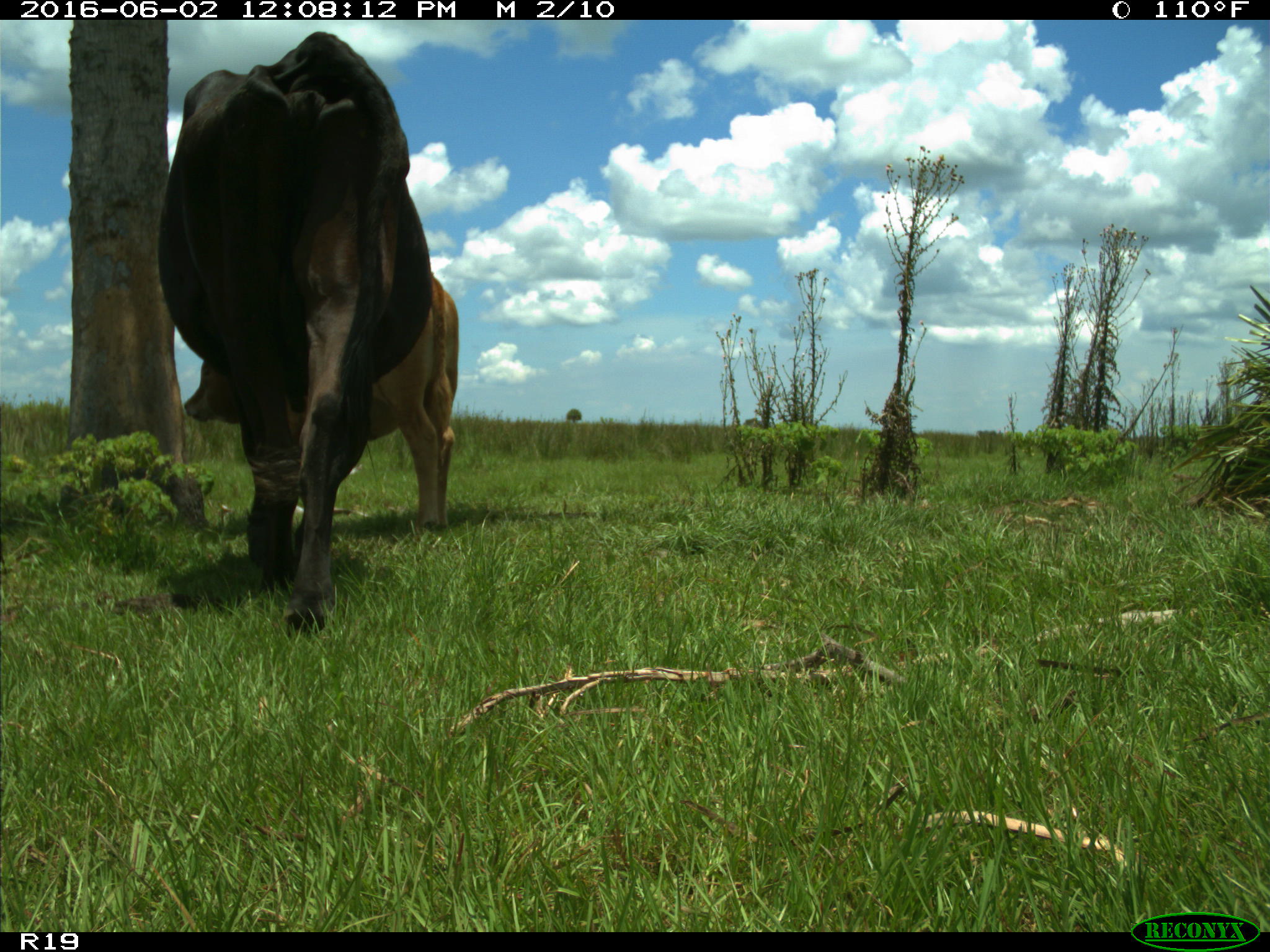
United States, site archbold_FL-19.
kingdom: Animalia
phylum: Chordata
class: Mammalia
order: Artiodactyla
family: Bovidae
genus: Bos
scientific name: Bos taurus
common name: domestic cow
Bos taurus (domestic cow).